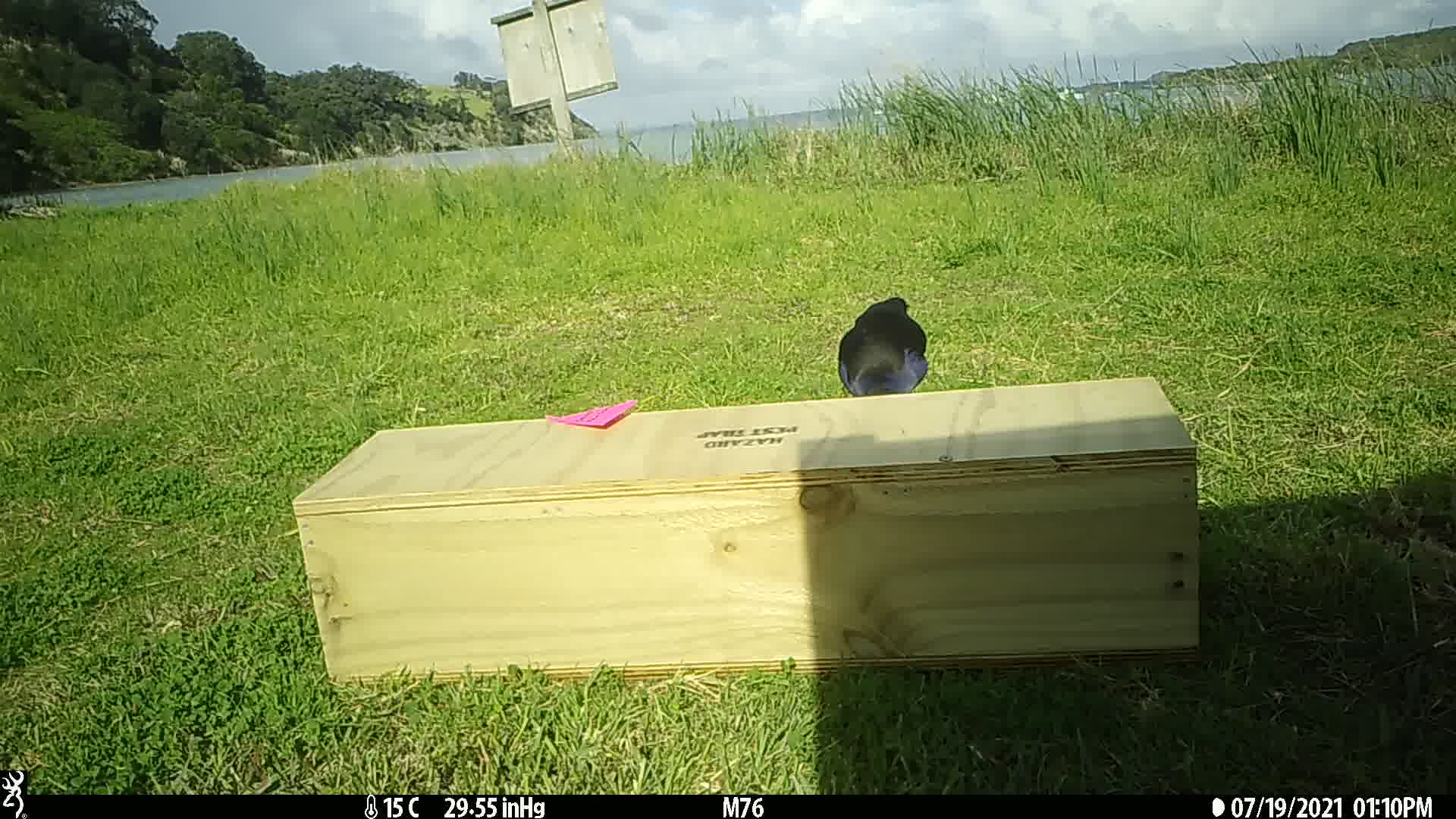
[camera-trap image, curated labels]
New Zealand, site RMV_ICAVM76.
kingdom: Animalia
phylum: Chordata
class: Aves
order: Gruiformes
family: Rallidae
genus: Porphyrio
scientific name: Porphyrio melanotus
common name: australasian swamphen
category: pukeko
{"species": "pukeko (australasian swamphen) (Porphyrio melanotus)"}